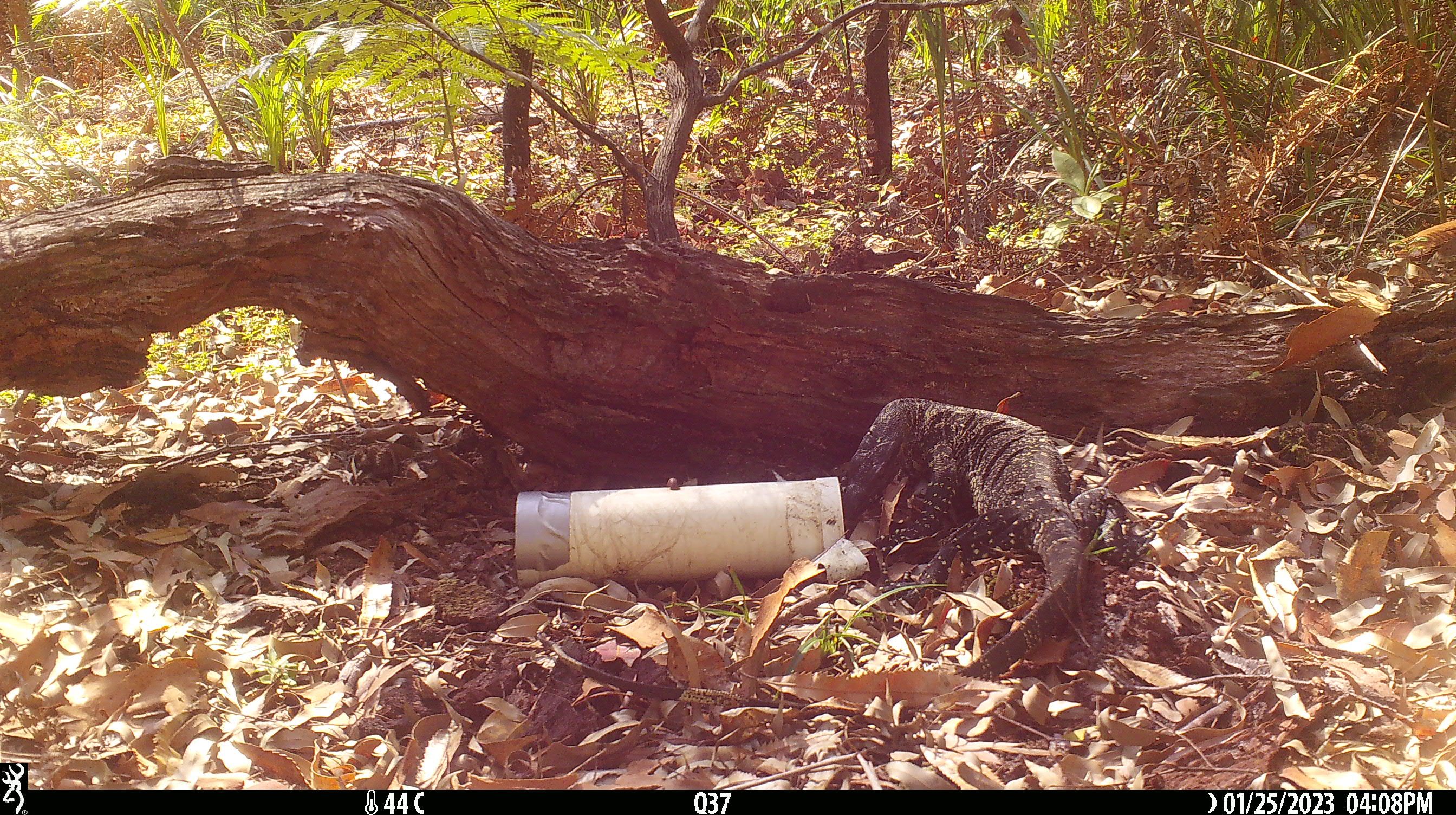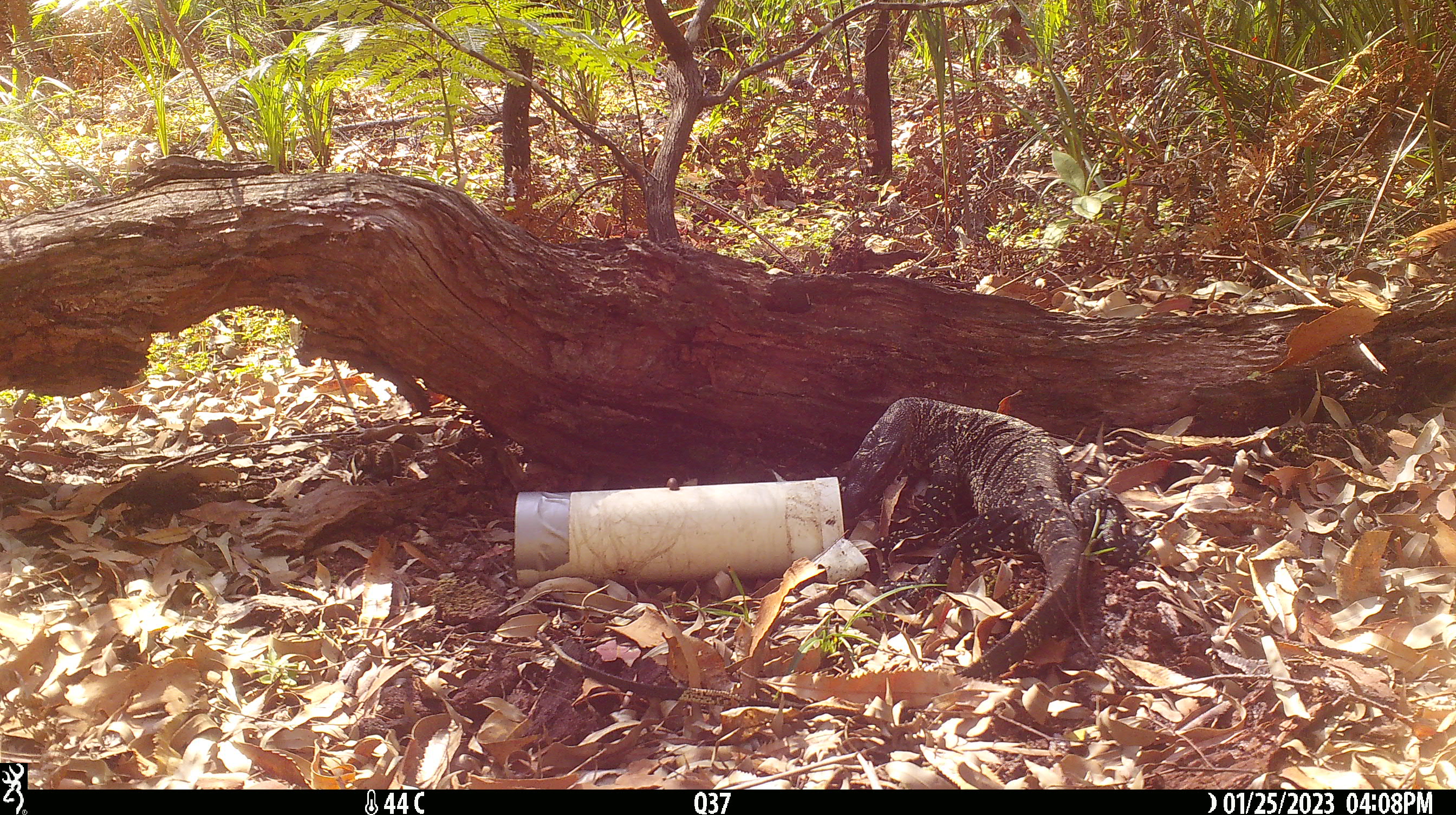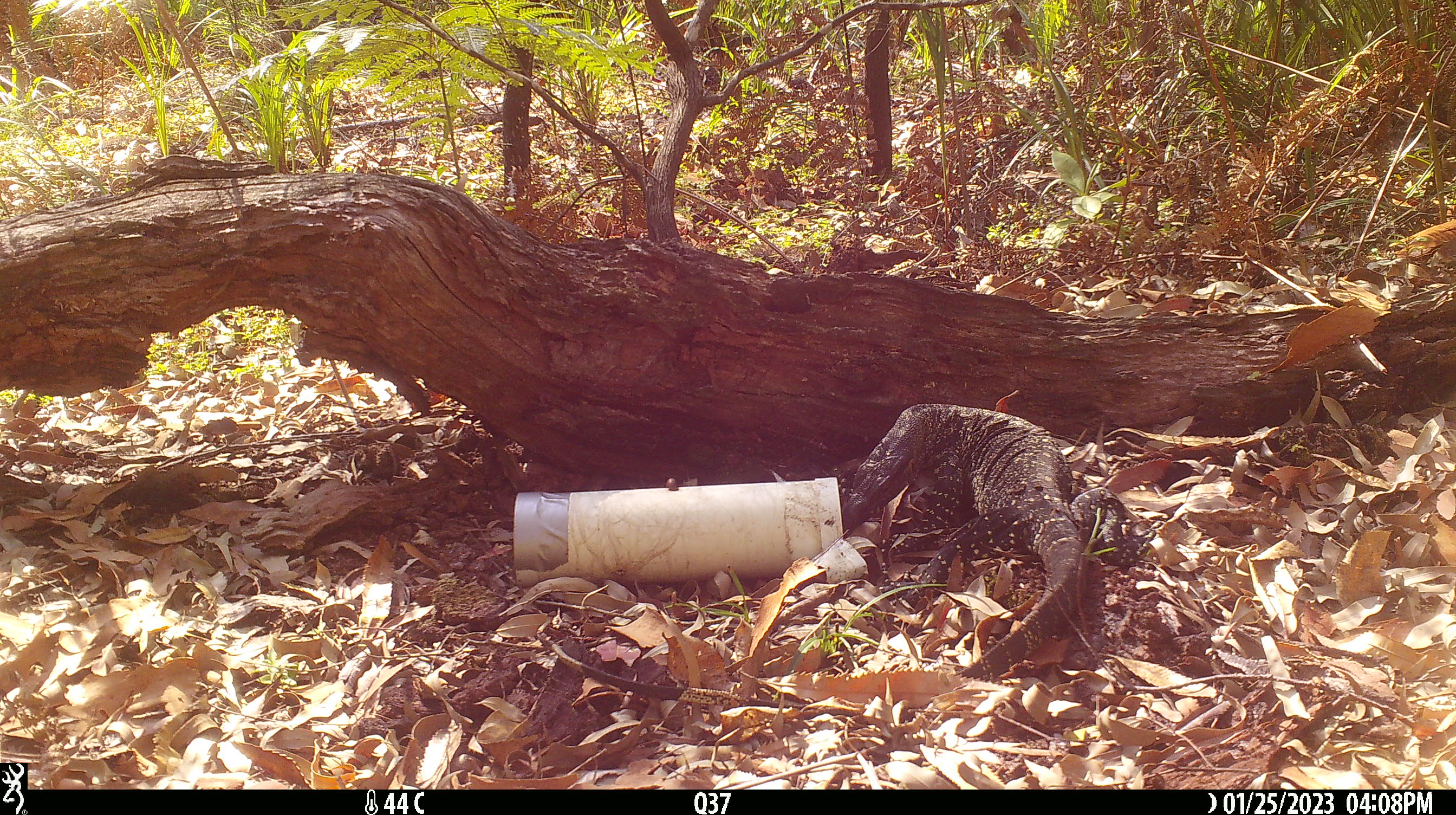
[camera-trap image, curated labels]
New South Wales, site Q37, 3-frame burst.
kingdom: Animalia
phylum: Chordata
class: Reptilia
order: Squamata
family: Varanidae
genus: Varanus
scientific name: Varanus varius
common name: lace monitor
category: goanna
Goanna (lace monitor) (Varanus varius).